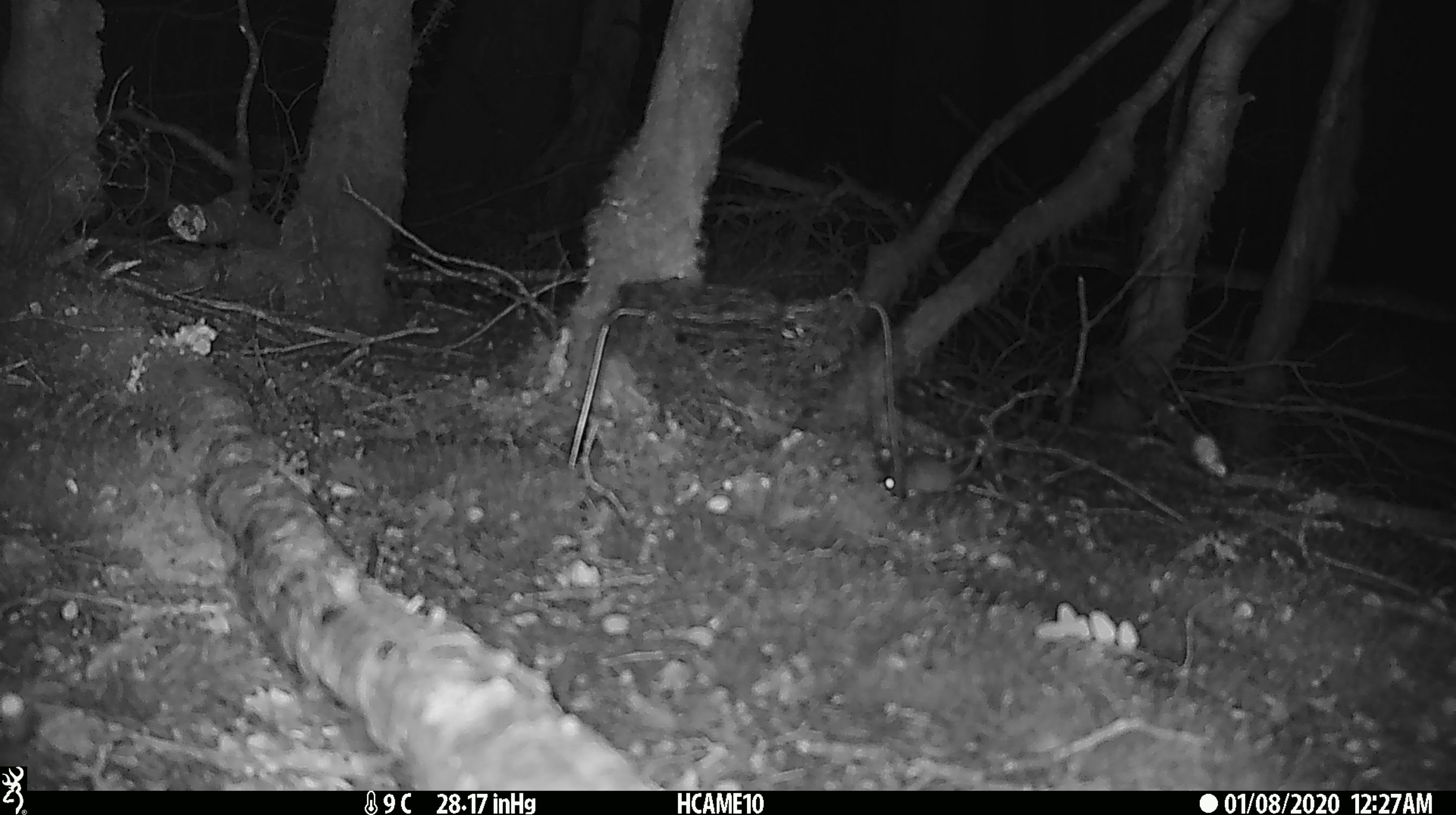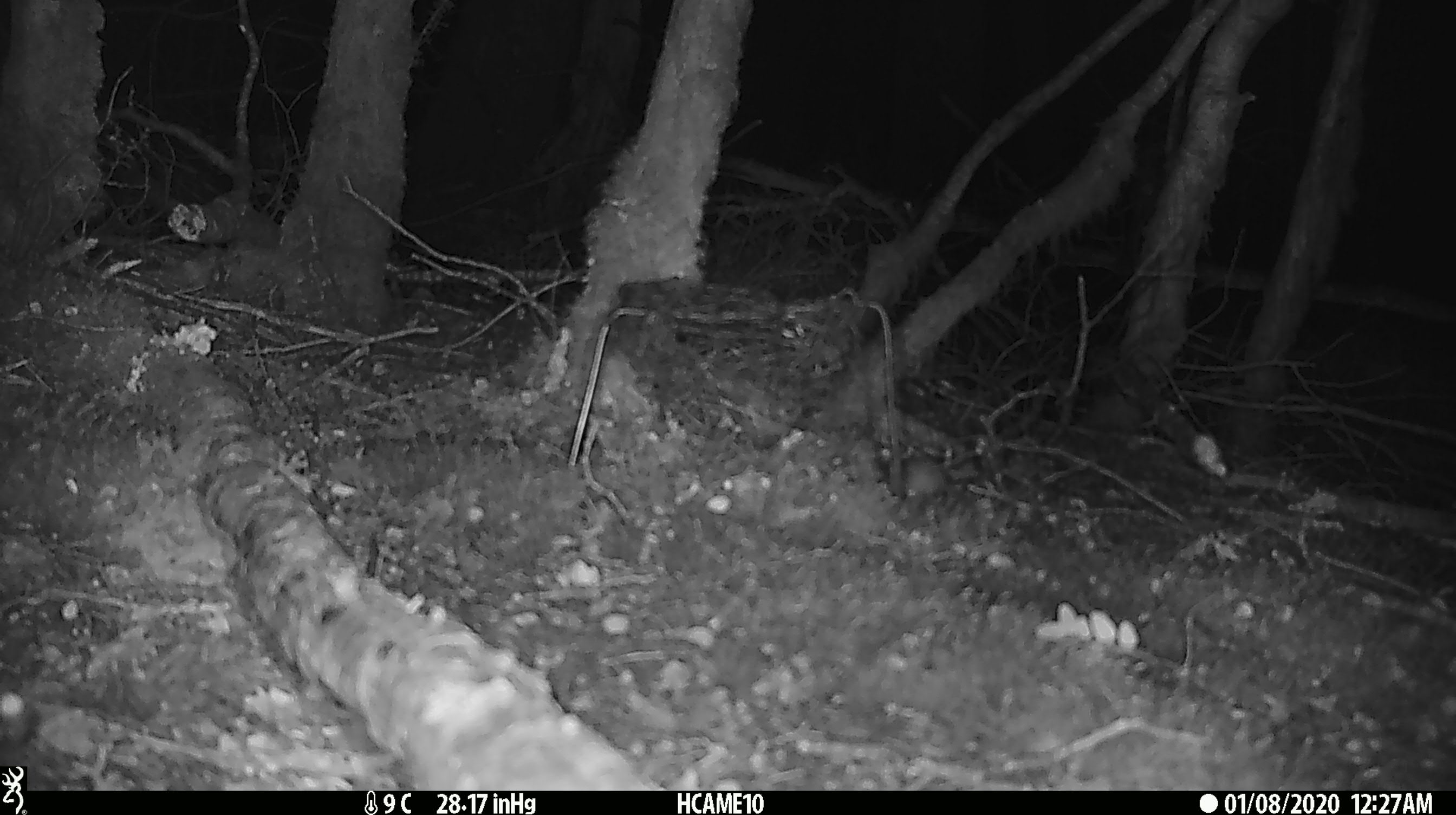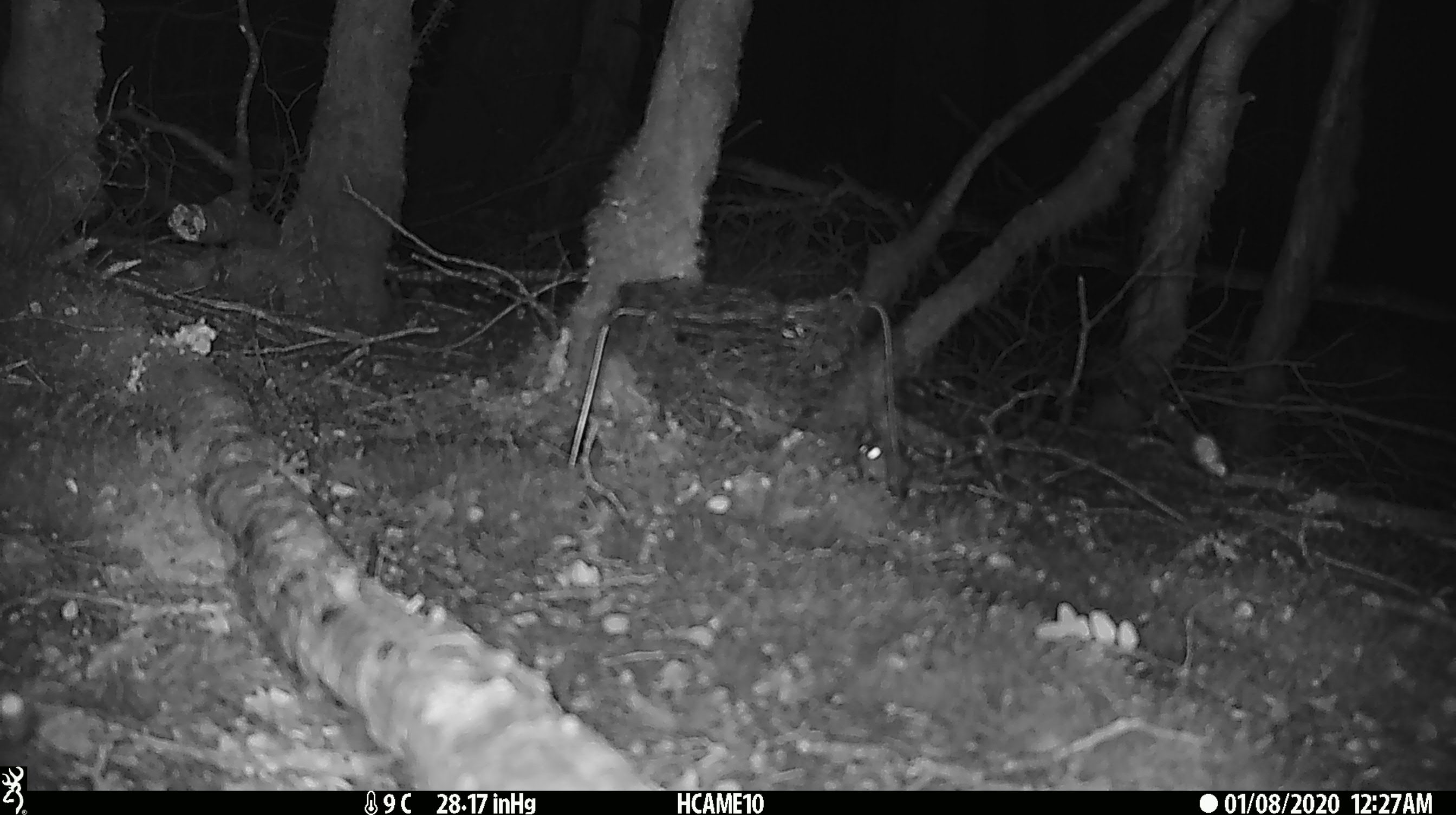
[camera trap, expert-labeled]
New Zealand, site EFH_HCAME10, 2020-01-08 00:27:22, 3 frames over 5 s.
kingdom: Animalia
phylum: Chordata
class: Mammalia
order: Rodentia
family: Muridae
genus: Mus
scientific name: Mus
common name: mouse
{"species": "mouse (Mus)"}